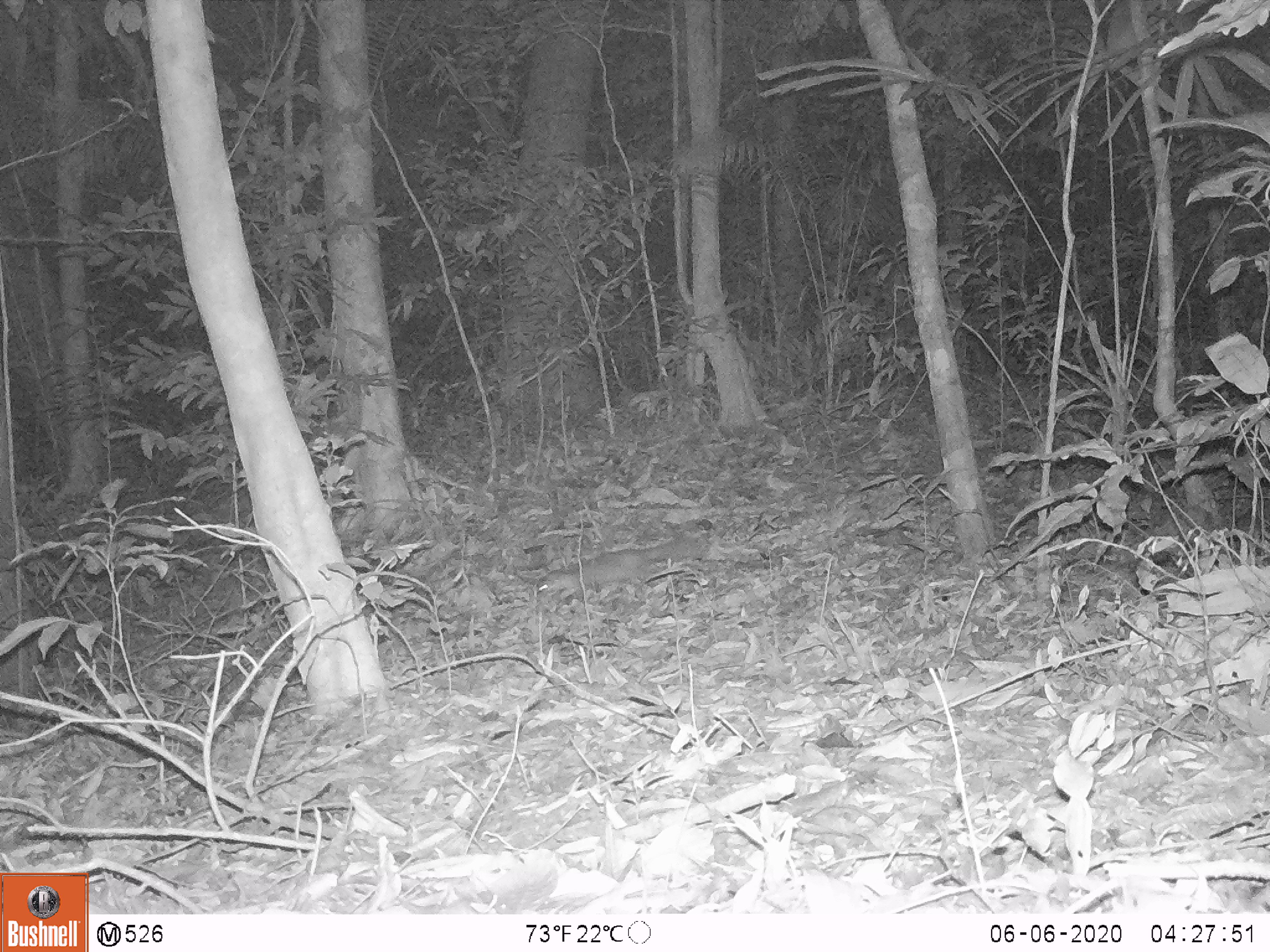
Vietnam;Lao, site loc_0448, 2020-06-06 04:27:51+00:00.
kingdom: Animalia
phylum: Chordata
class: Mammalia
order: Carnivora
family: Mustelidae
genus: Melogale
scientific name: Melogale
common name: ferret badger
Ferret badger (Melogale). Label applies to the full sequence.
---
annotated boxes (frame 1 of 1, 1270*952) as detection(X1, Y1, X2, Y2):
ferret badger: detection(535, 532, 717, 612)